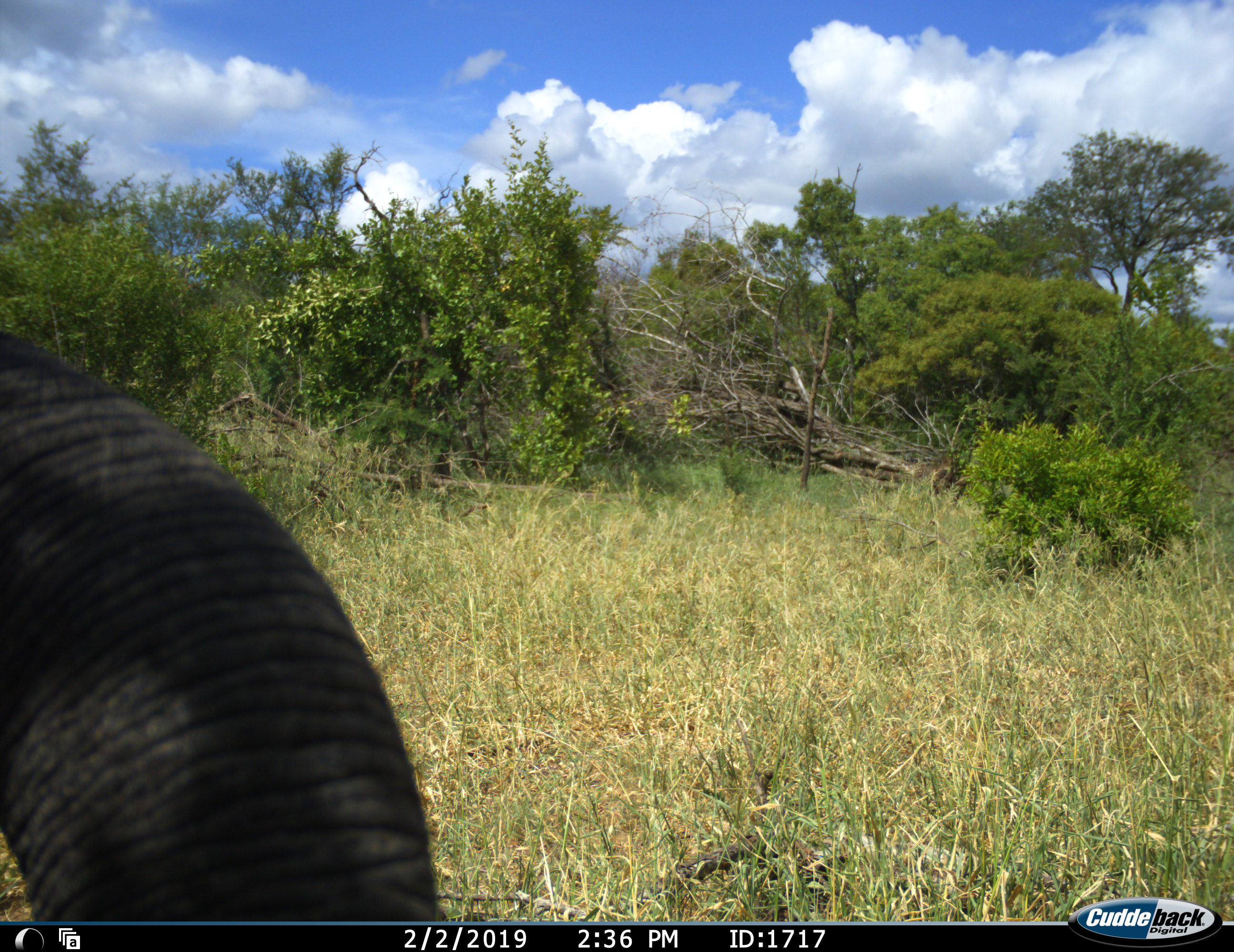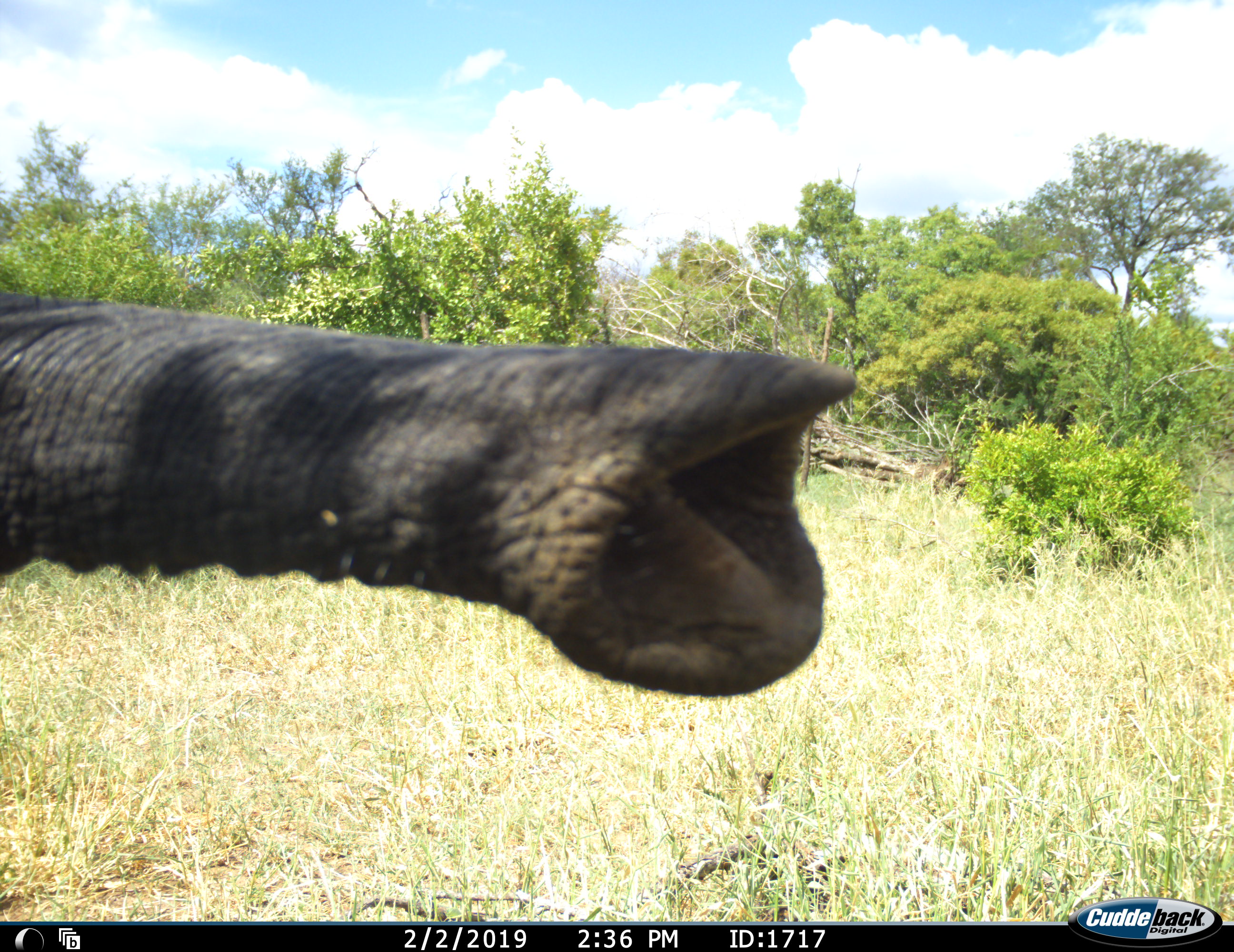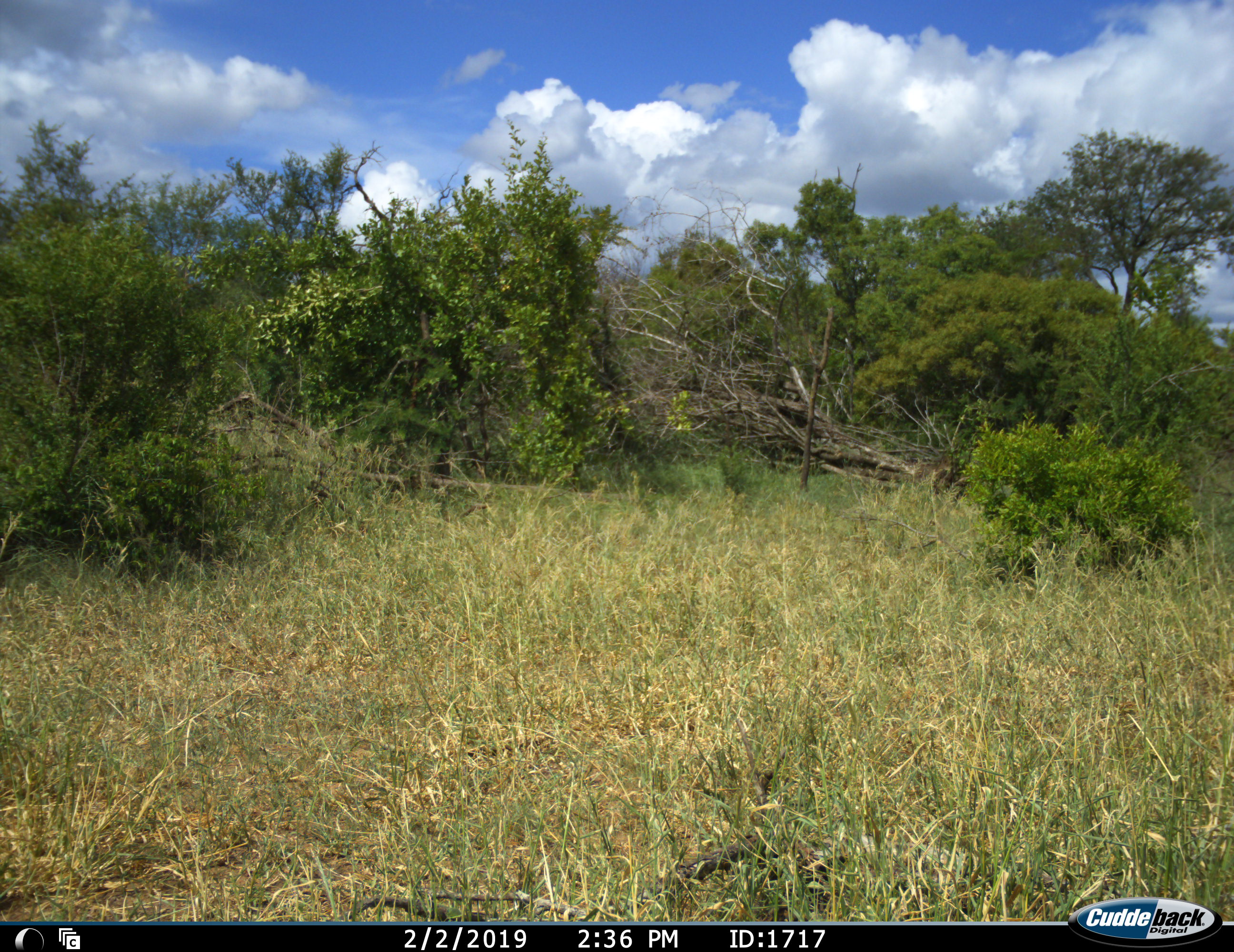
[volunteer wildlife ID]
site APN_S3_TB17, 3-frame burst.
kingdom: Animalia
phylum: Chordata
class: Mammalia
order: Proboscidea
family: Elephantidae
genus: Loxodonta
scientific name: Loxodonta africana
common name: african bush elephant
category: elephant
Elephant (african bush elephant) (Loxodonta africana), count 1. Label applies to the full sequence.